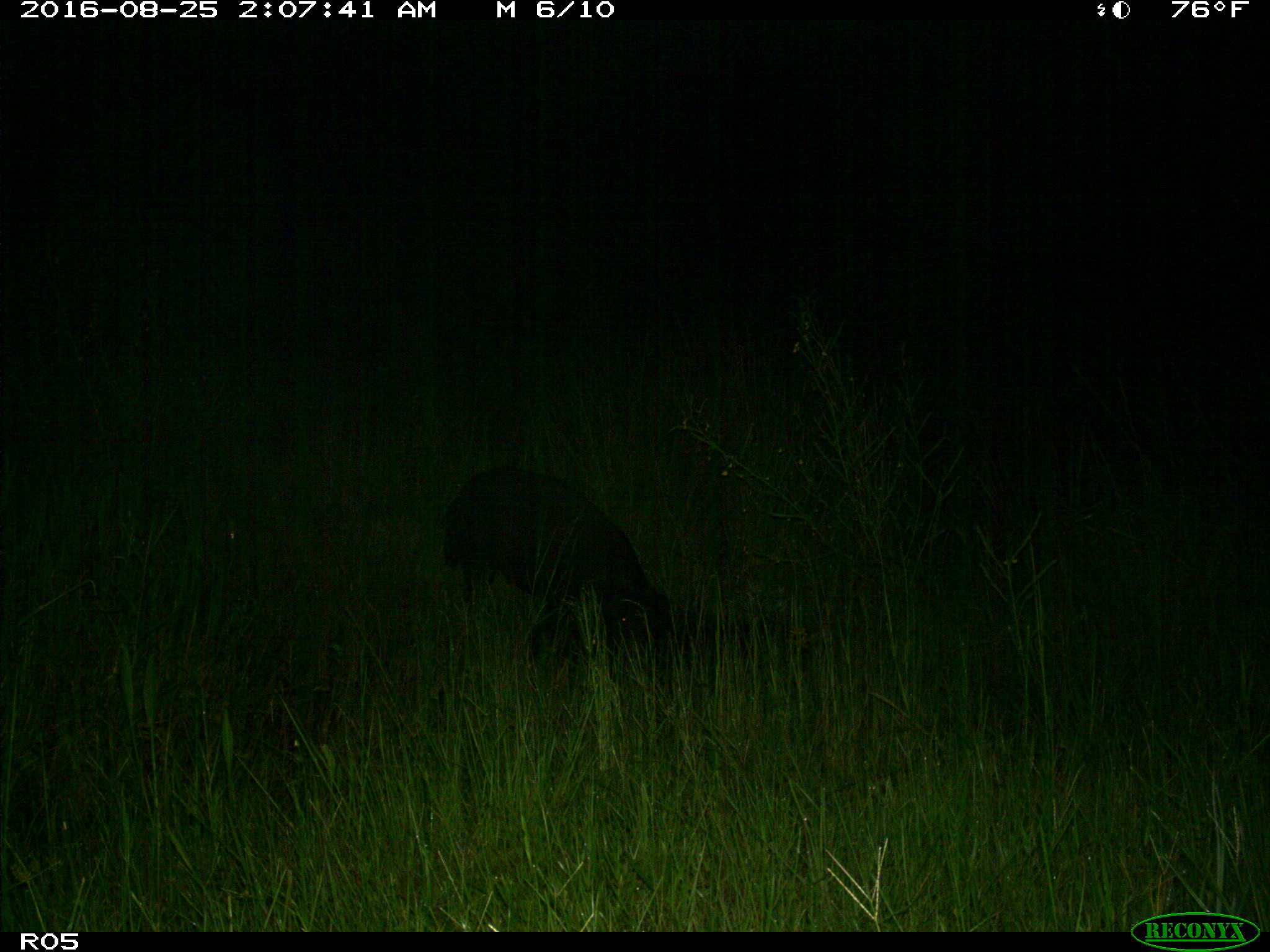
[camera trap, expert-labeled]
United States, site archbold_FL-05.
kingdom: Animalia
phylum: Chordata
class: Mammalia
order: Artiodactyla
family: Suidae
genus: Sus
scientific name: Sus scrofa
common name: wild boar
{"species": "Sus scrofa (wild boar)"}